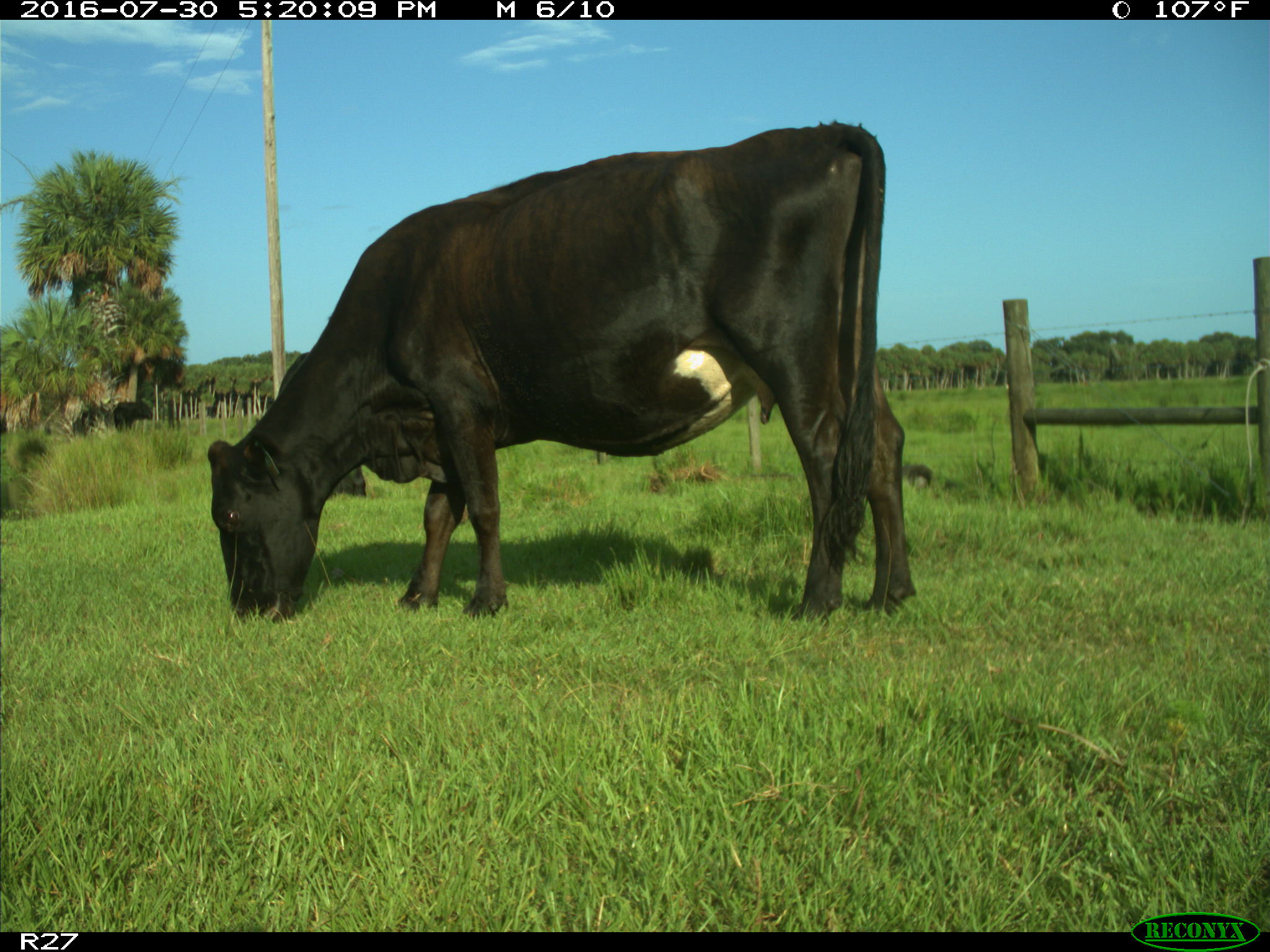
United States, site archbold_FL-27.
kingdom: Animalia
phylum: Chordata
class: Mammalia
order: Artiodactyla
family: Bovidae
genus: Bos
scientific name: Bos taurus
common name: domestic cow